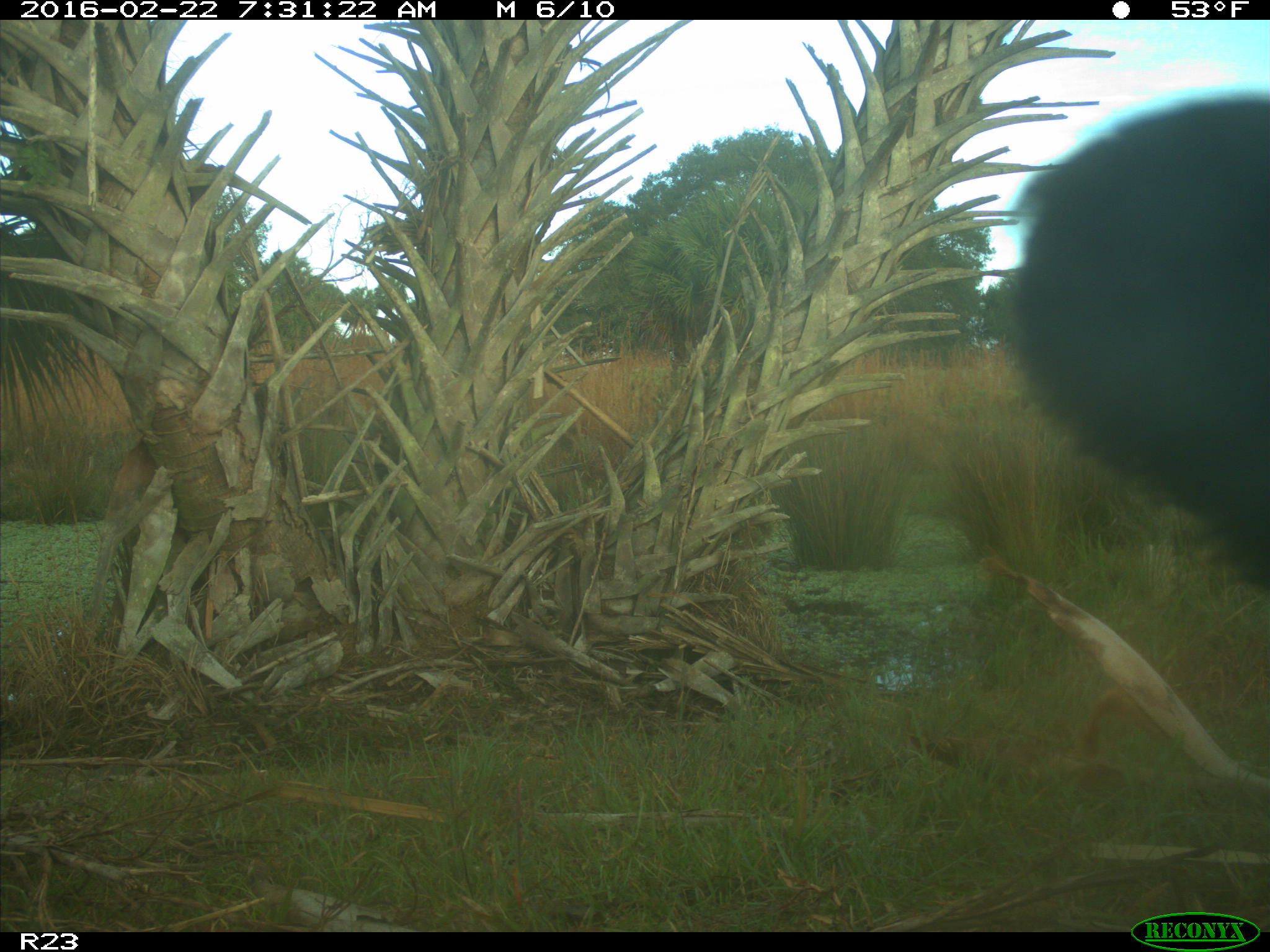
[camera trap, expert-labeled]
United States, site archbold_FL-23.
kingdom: Animalia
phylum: Chordata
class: Mammalia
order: Artiodactyla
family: Bovidae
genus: Bos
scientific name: Bos taurus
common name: domestic cow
Bos taurus (domestic cow).